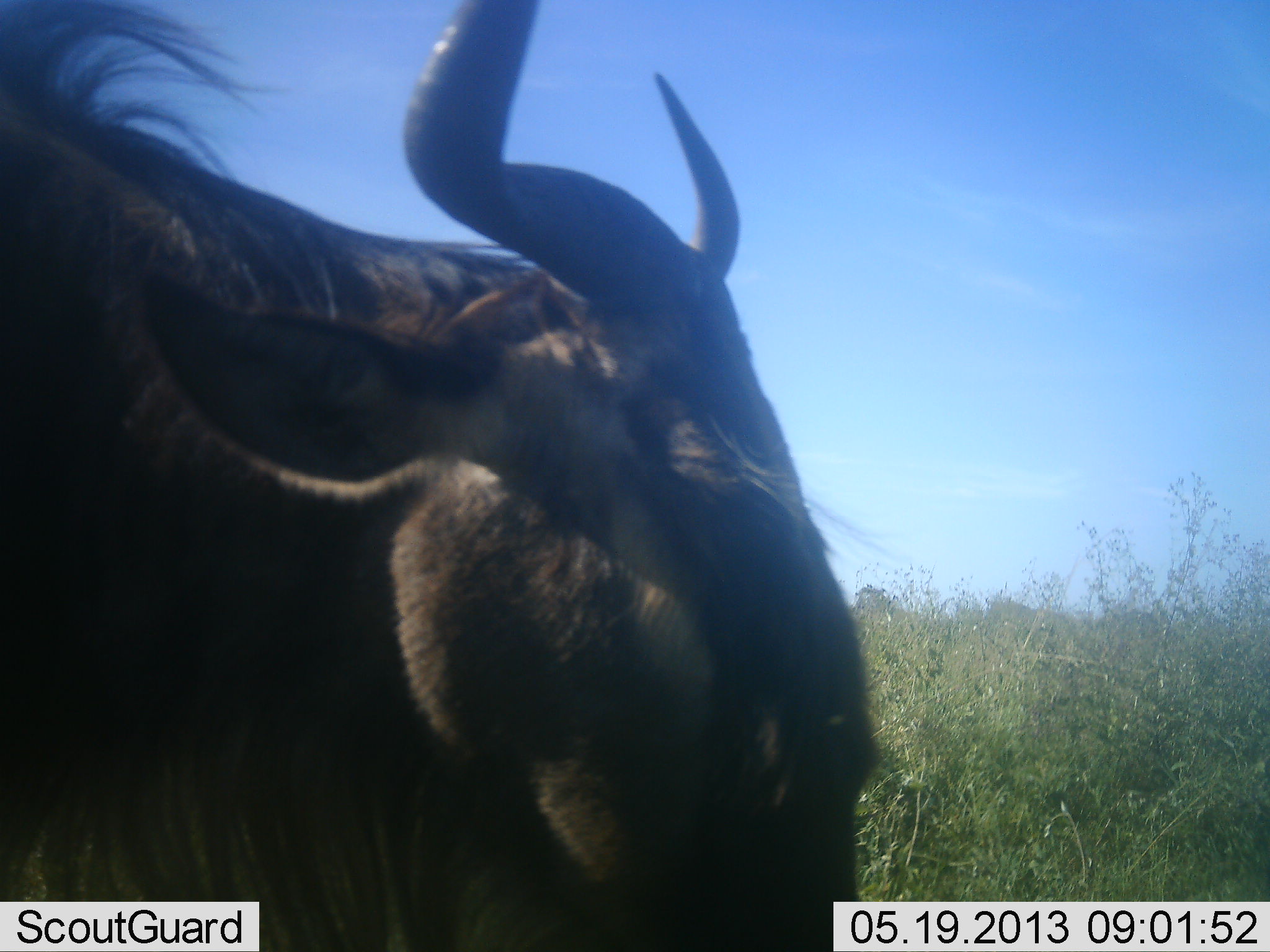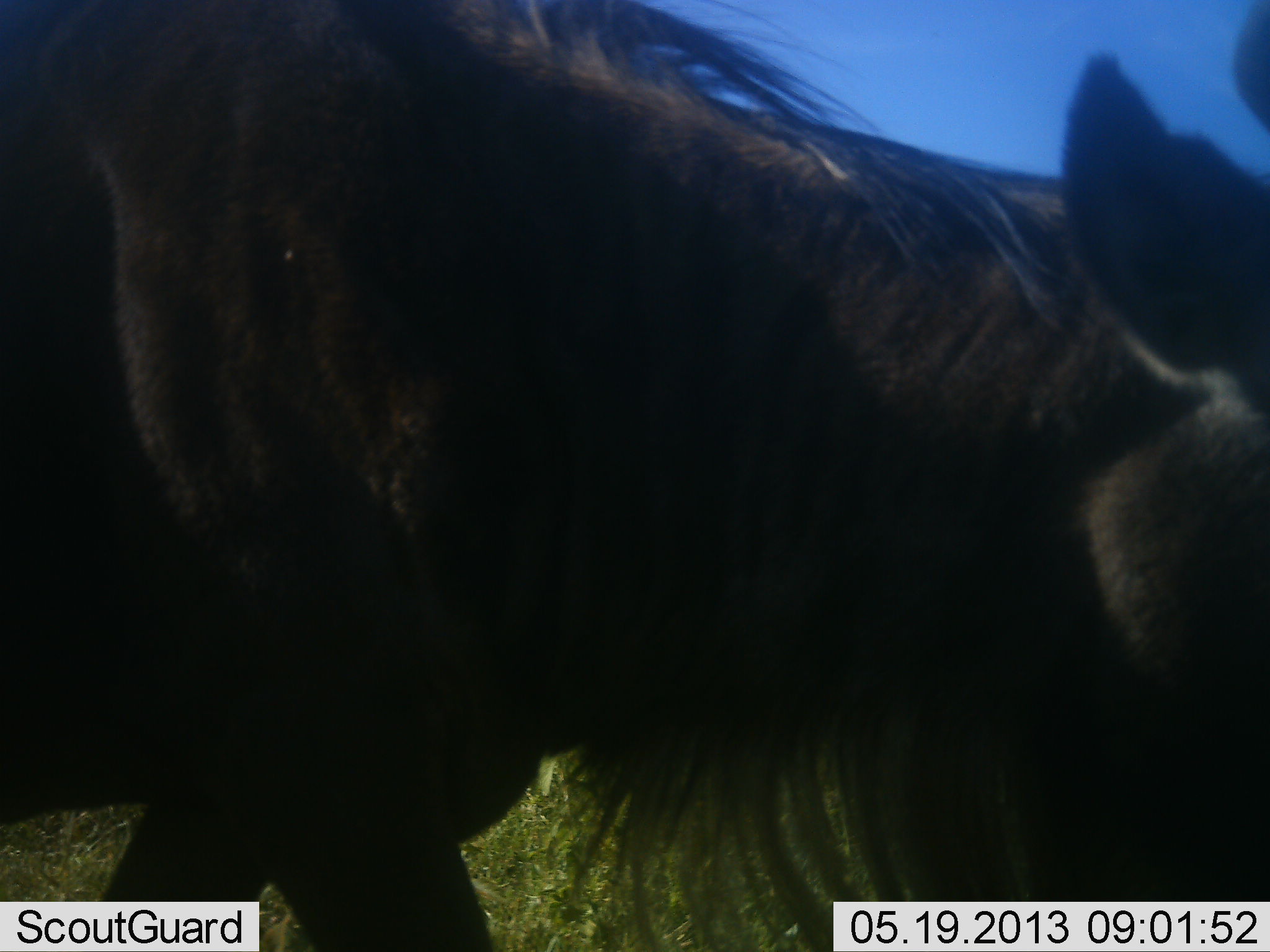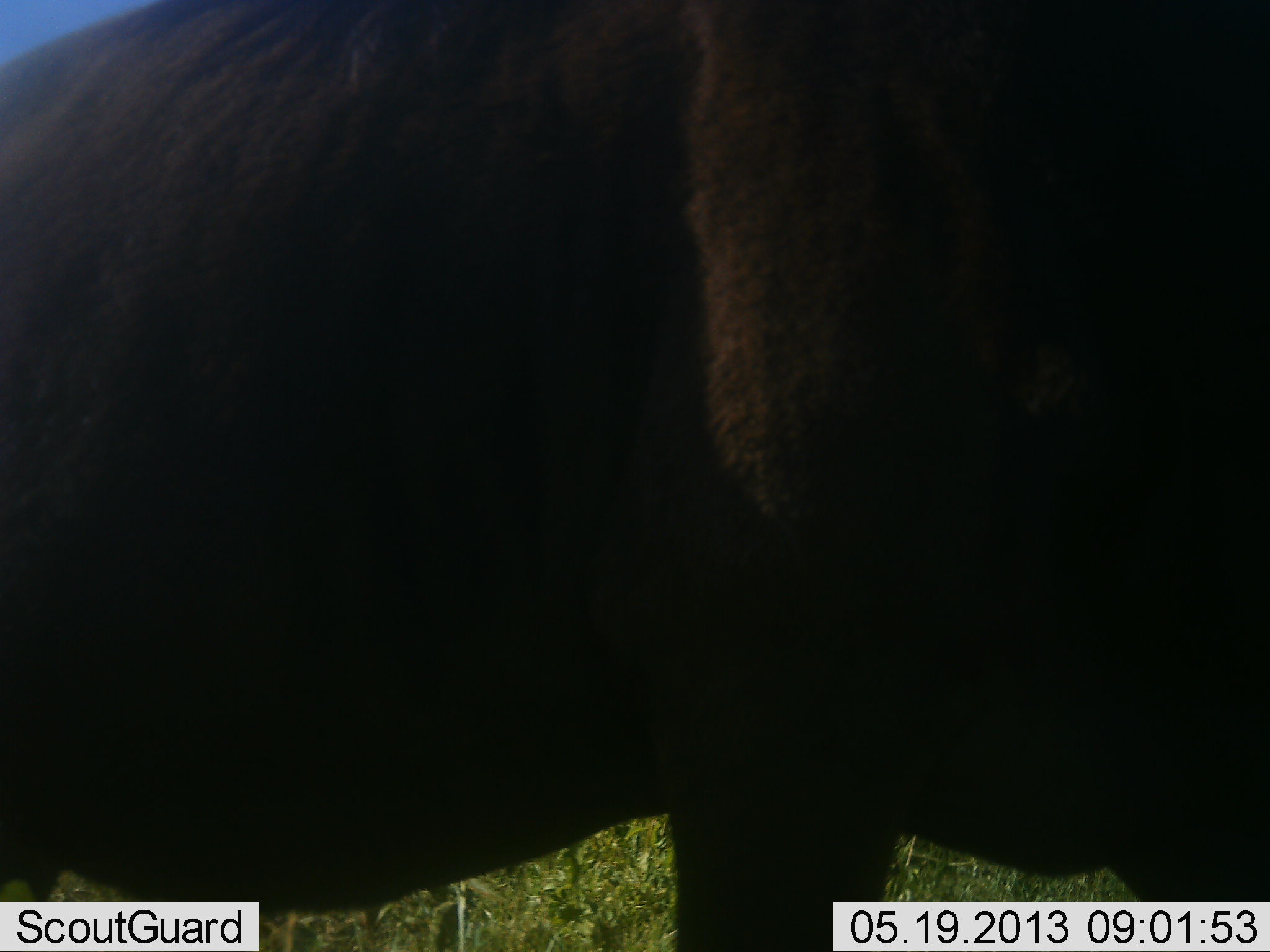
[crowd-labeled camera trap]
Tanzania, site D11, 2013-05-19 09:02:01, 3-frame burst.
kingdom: Animalia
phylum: Chordata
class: Mammalia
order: Artiodactyla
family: Bovidae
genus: Connochaetes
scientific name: Connochaetes taurinus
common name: blue wildebeest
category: wildebeest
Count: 1.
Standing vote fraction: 23%.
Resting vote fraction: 0%.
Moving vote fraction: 84%.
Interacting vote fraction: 3%.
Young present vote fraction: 0%.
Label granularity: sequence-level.